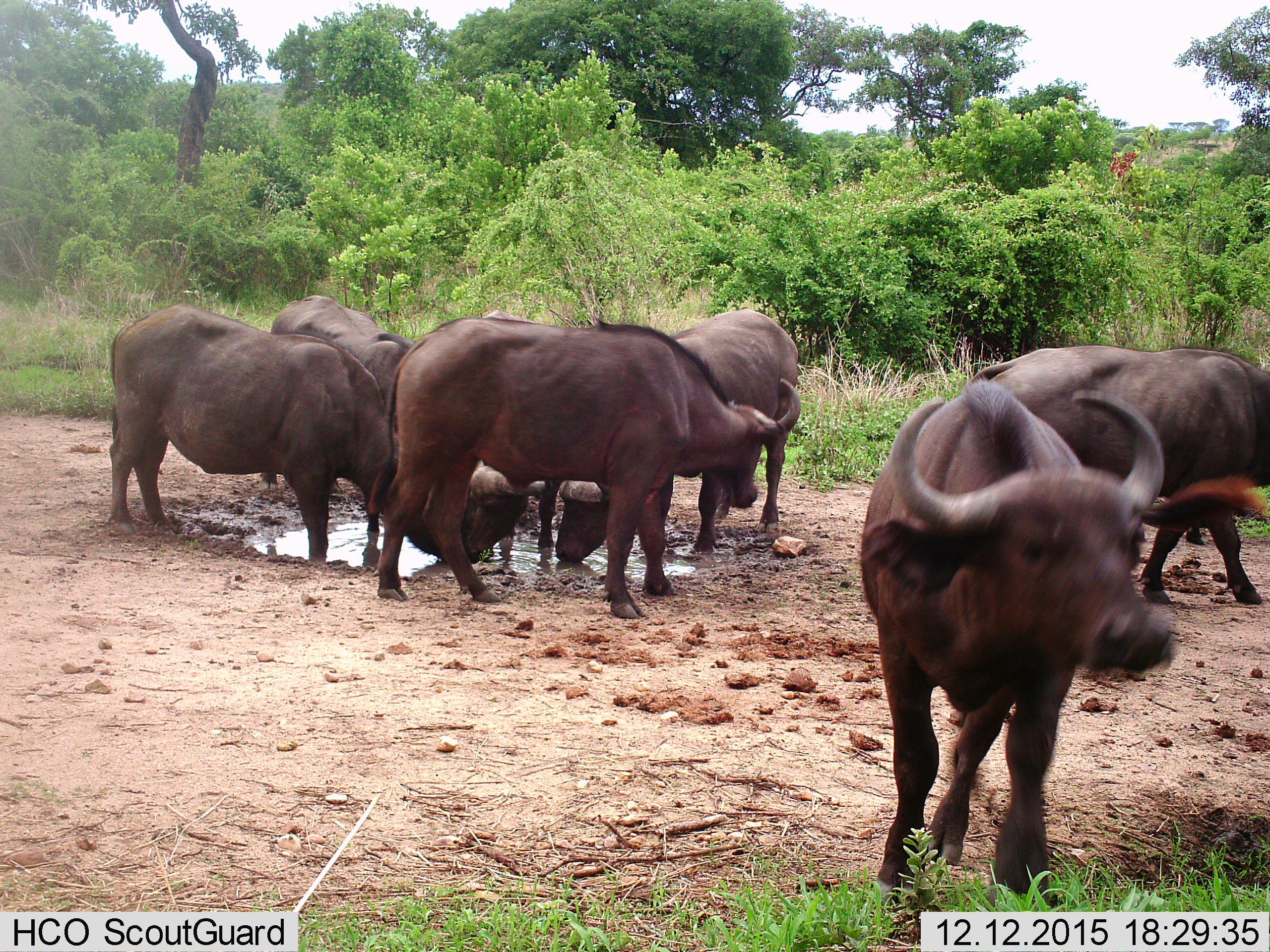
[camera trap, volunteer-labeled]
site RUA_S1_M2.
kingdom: Animalia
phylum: Chordata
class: Mammalia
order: Artiodactyla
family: Bovidae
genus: Syncerus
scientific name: Syncerus caffer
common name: african buffalo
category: buffalo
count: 7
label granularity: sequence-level